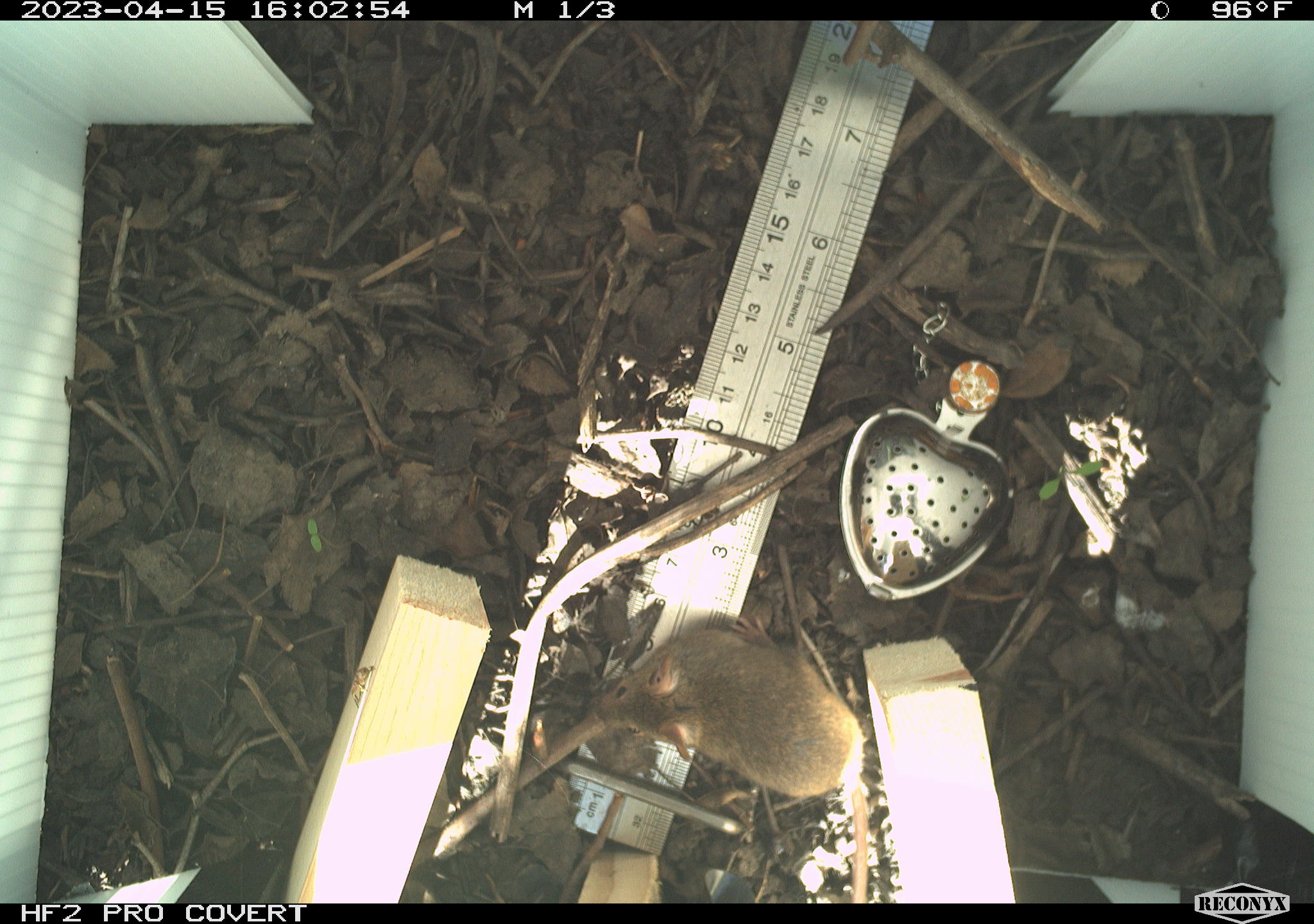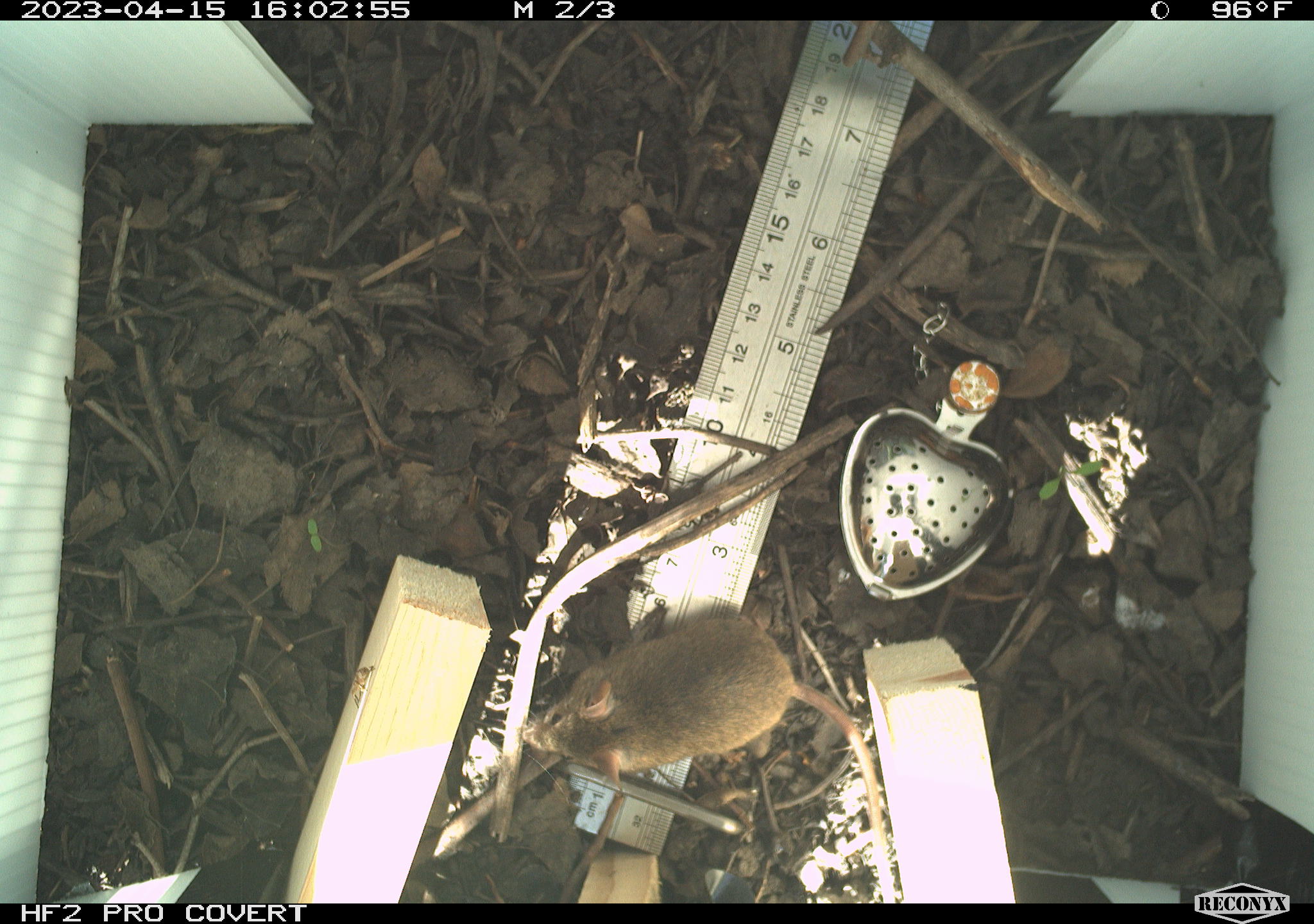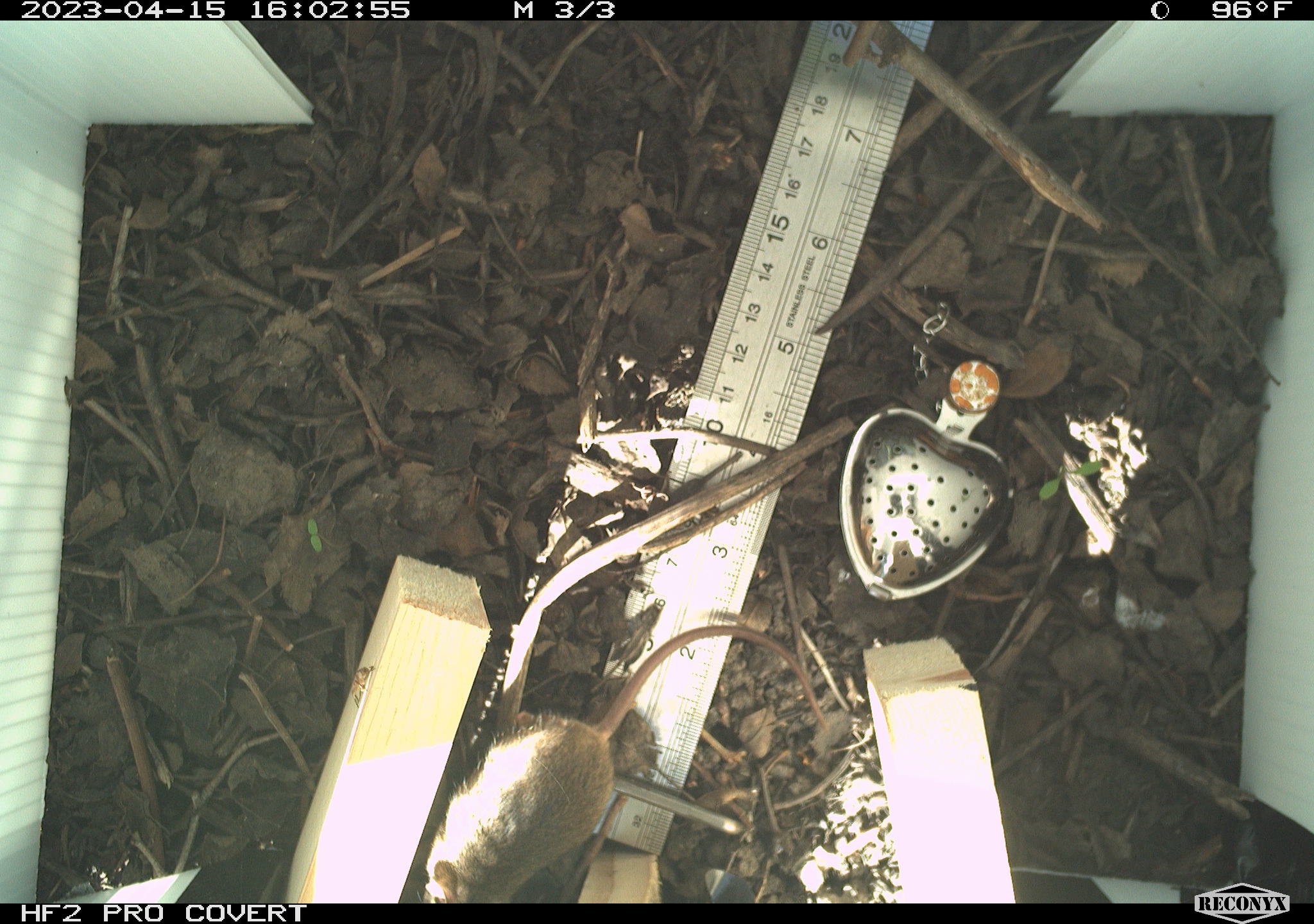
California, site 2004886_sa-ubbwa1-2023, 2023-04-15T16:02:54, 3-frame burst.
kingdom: Animalia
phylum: Chordata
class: Mammalia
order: Rodentia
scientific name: Rodentia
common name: mouse species